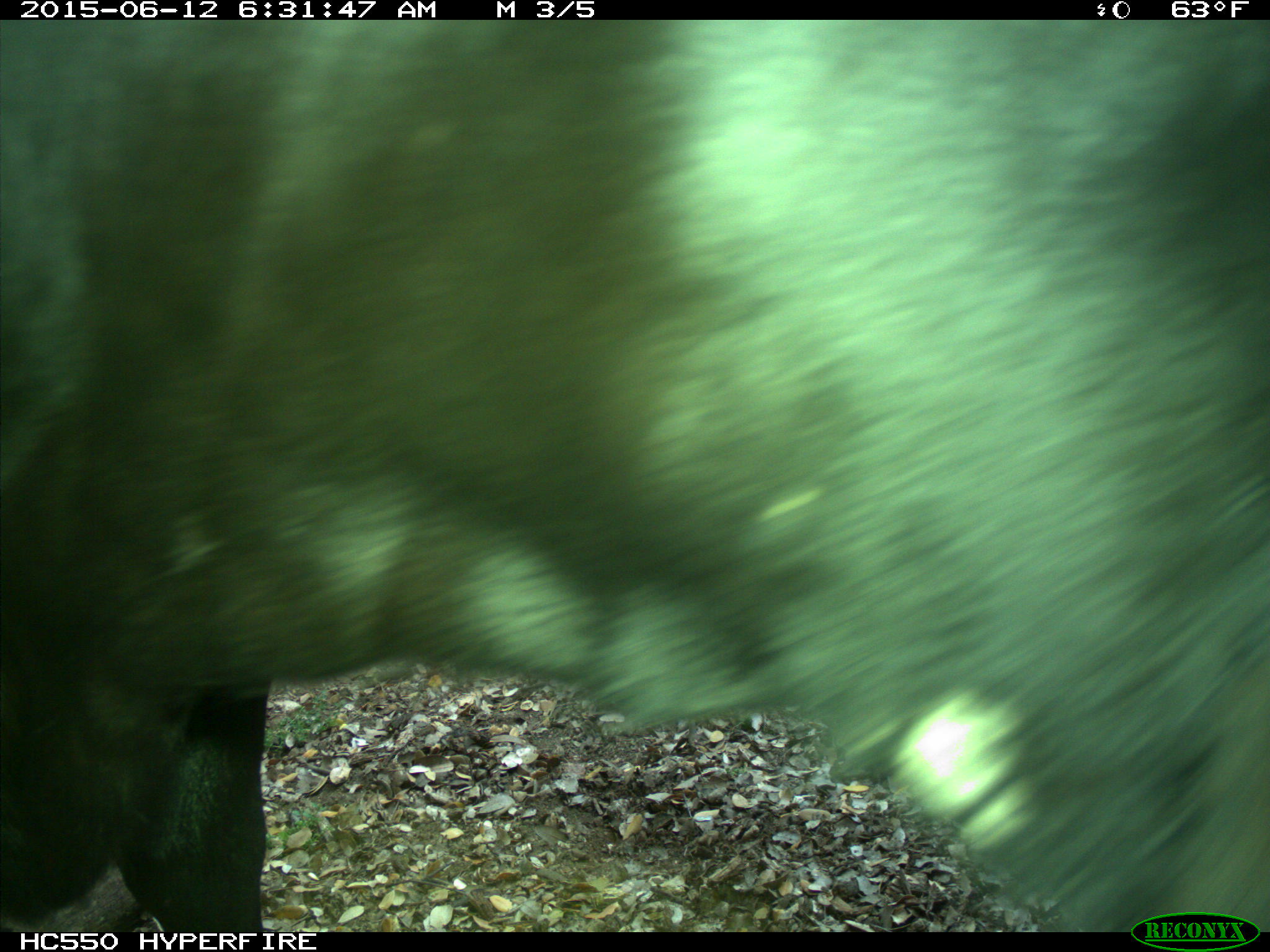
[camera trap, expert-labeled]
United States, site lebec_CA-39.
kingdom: Animalia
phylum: Chordata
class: Mammalia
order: Artiodactyla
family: Bovidae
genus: Bos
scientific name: Bos taurus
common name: domestic cow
Bos taurus (domestic cow).